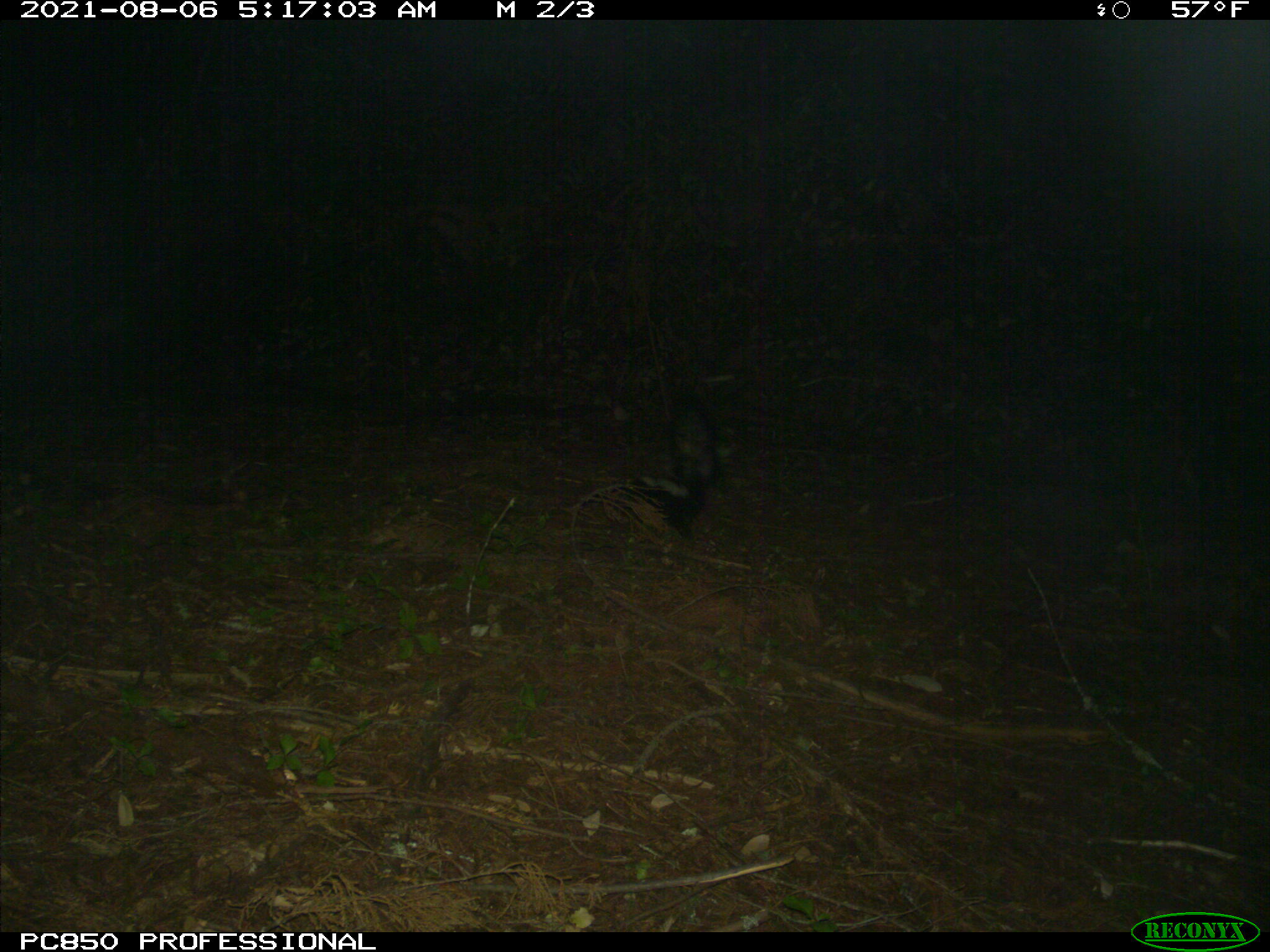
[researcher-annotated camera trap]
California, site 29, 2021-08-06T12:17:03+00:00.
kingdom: Animalia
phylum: Chordata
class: Mammalia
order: Carnivora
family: Mephitidae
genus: Mephitis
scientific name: Mephitis mephitis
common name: striped skunk